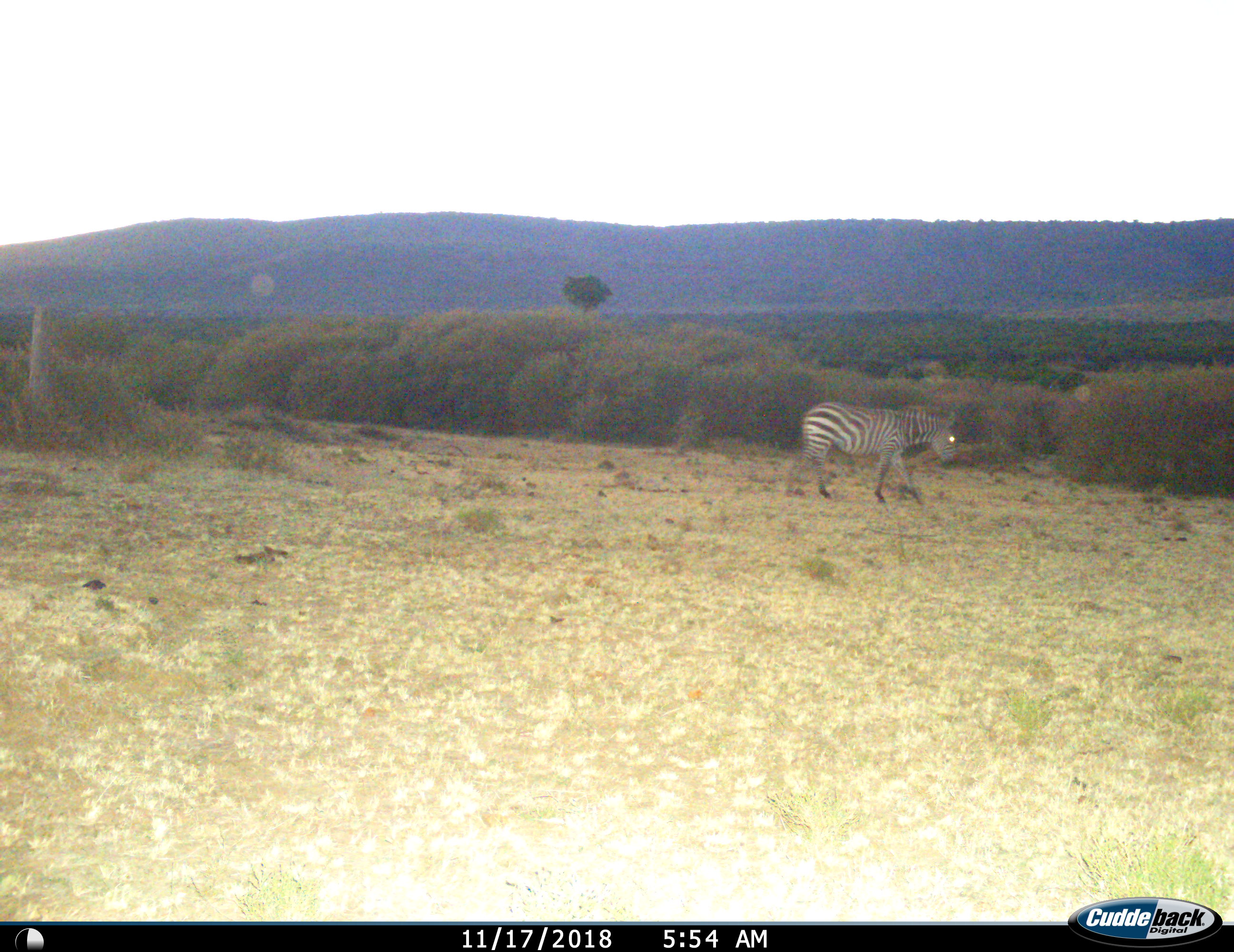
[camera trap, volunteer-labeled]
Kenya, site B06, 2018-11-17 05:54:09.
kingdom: Animalia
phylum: Chordata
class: Mammalia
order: Perissodactyla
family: Equidae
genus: Equus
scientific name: Equus quagga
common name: plains zebra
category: zebra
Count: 1.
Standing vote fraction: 10%.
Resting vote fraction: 0%.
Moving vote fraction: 90%.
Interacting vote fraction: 0%.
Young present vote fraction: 0%.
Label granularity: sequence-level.